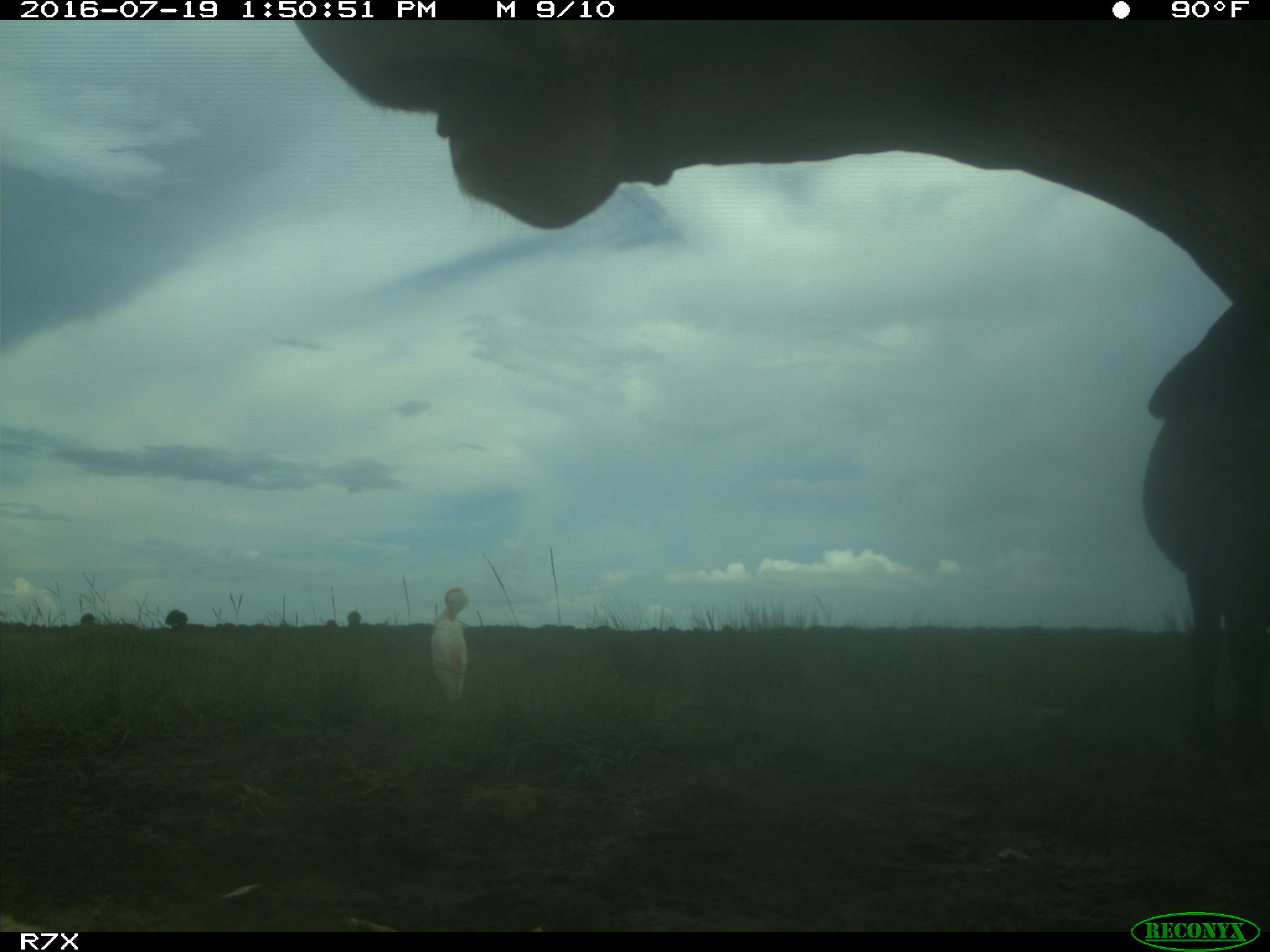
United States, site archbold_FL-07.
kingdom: Animalia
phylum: Chordata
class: Mammalia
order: Artiodactyla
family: Bovidae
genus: Bos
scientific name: Bos taurus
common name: domestic cow